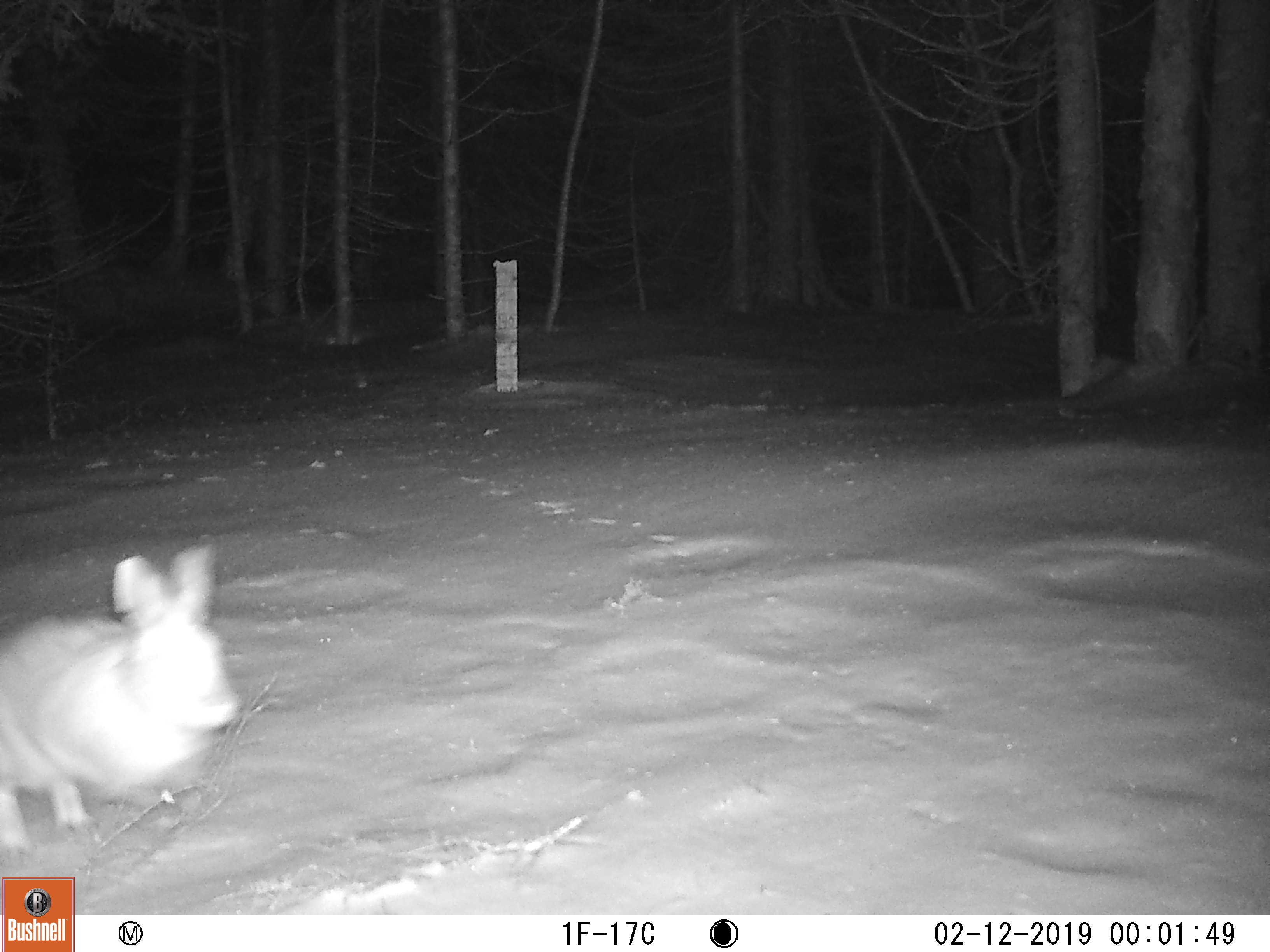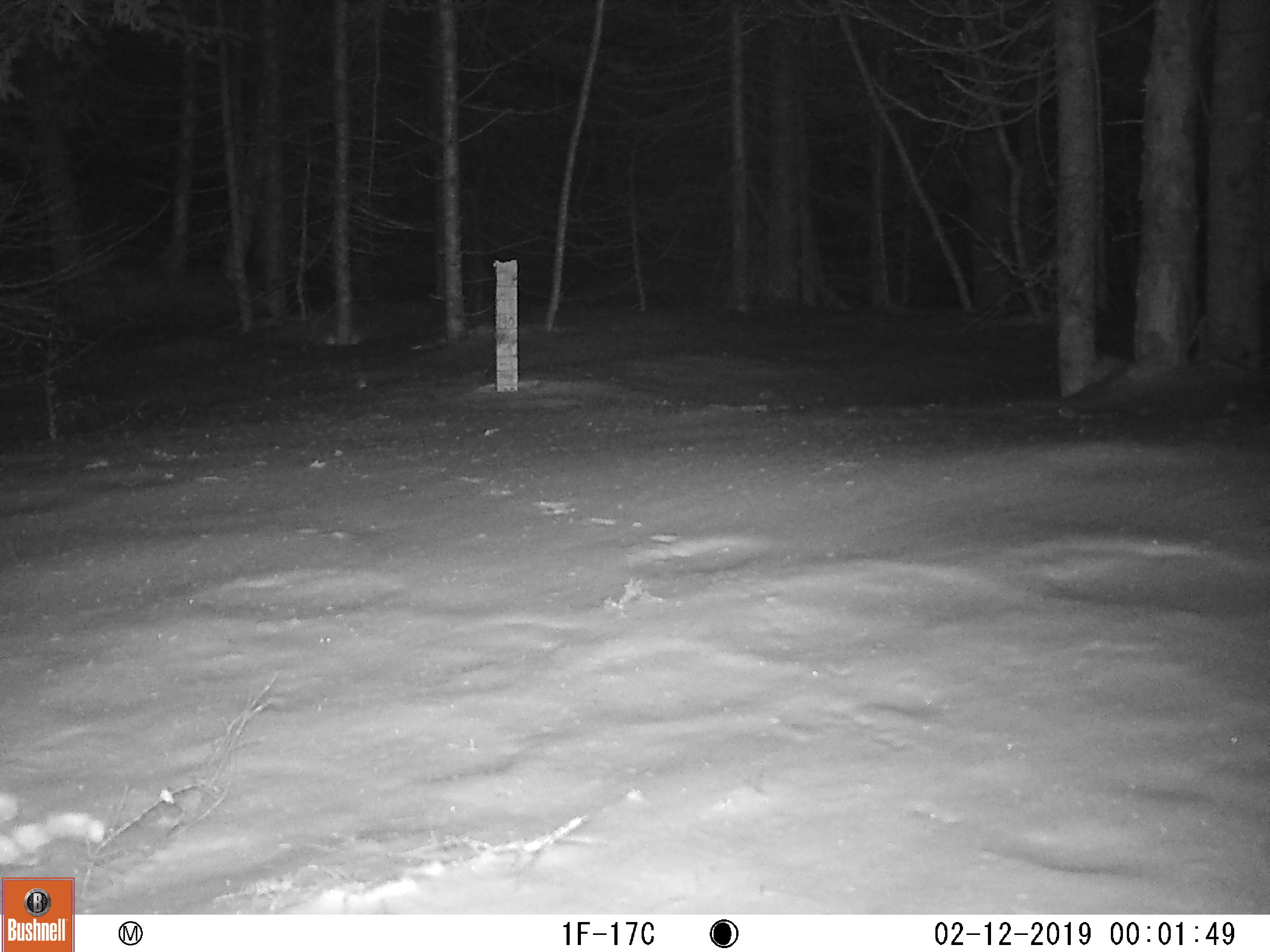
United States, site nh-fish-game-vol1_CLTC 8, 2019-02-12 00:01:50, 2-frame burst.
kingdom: Animalia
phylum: Chordata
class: Mammalia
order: Lagomorpha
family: Leporidae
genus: Lepus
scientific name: Lepus americanus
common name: snowshoe hare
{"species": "snowshoe hare (Lepus americanus)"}